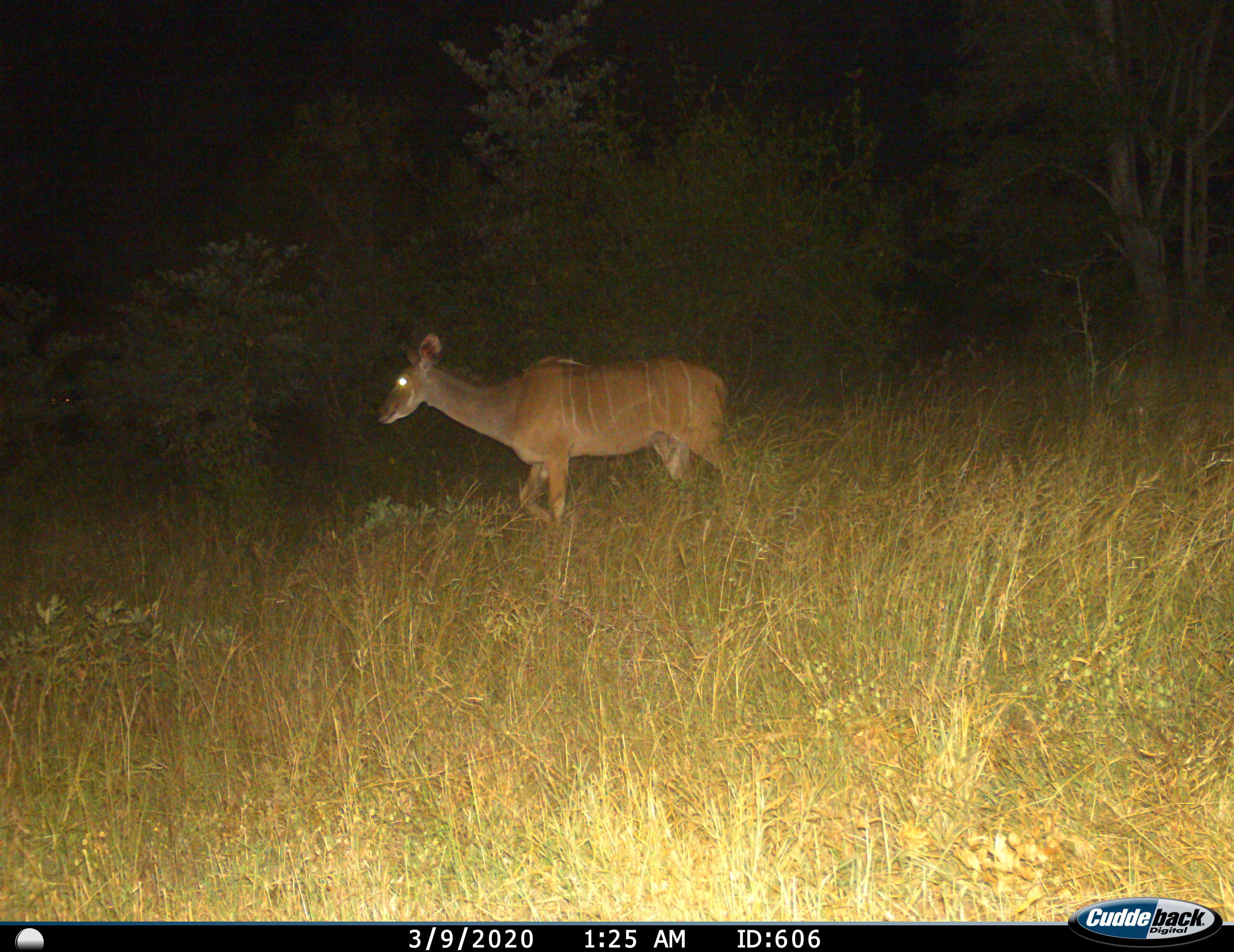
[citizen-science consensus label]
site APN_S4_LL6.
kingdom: Animalia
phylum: Chordata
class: Mammalia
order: Artiodactyla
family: Bovidae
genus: Tragelaphus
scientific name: Tragelaphus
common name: kudu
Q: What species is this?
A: Kudu (Tragelaphus).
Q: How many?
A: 1.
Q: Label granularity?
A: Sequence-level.